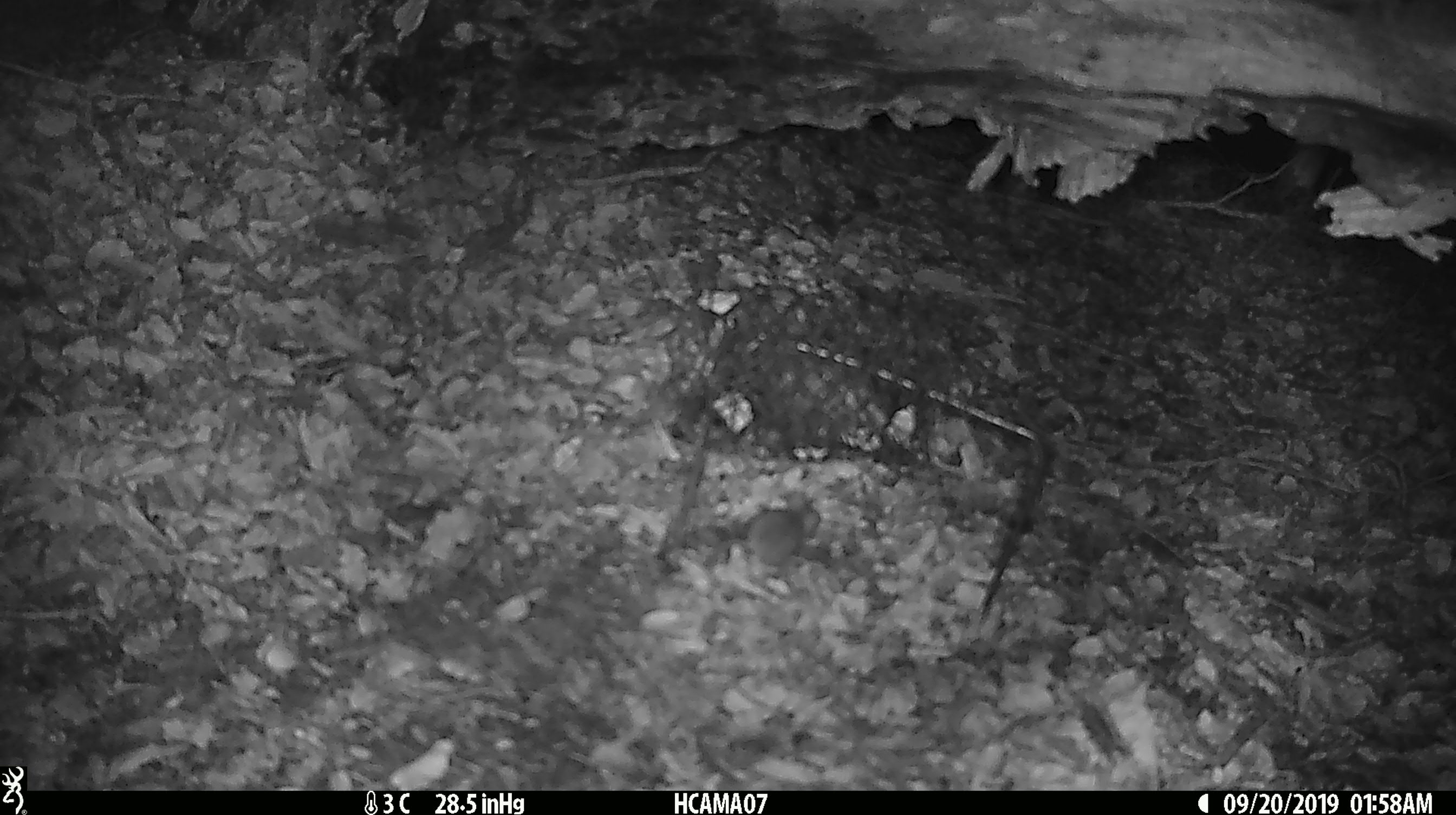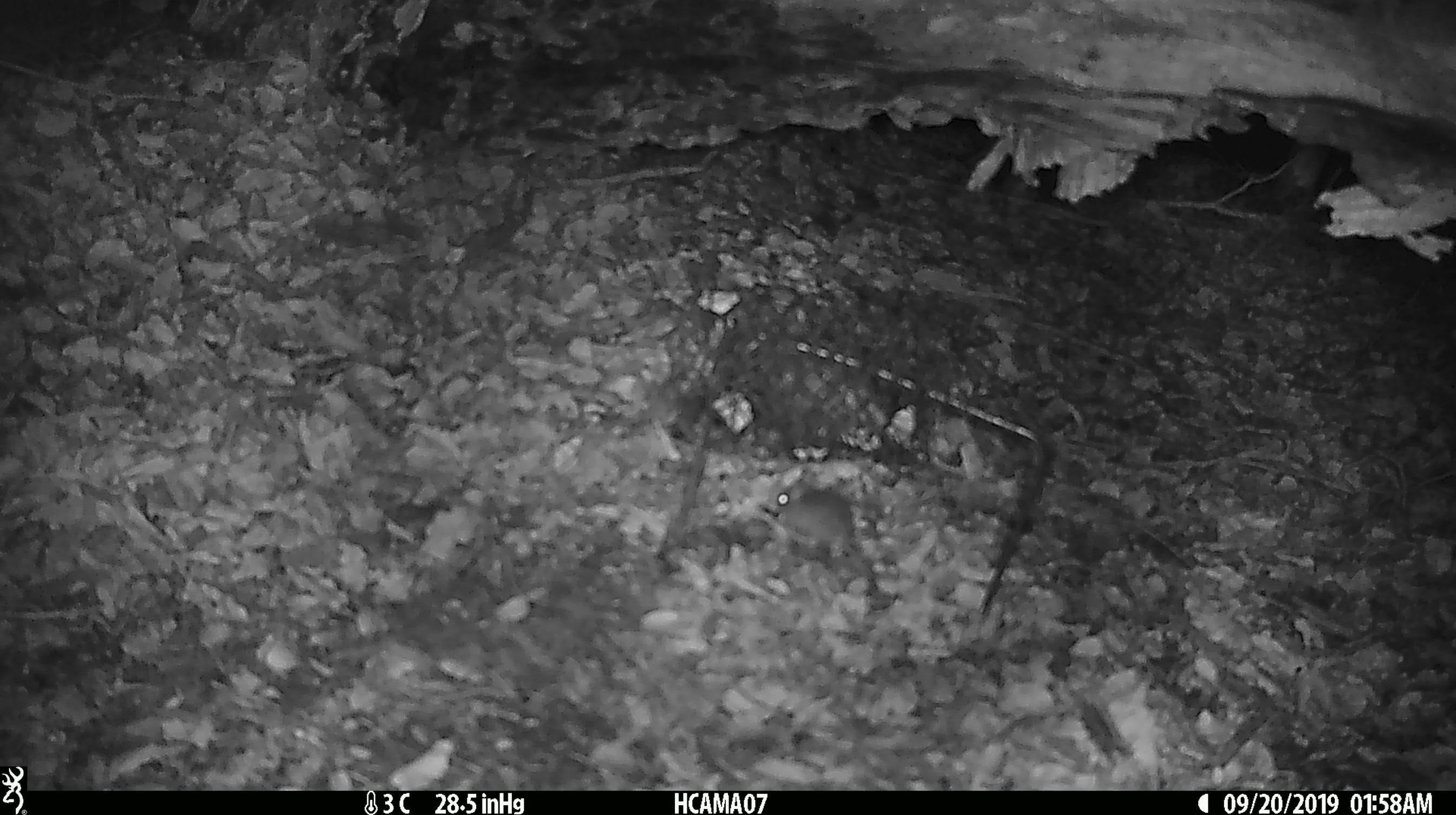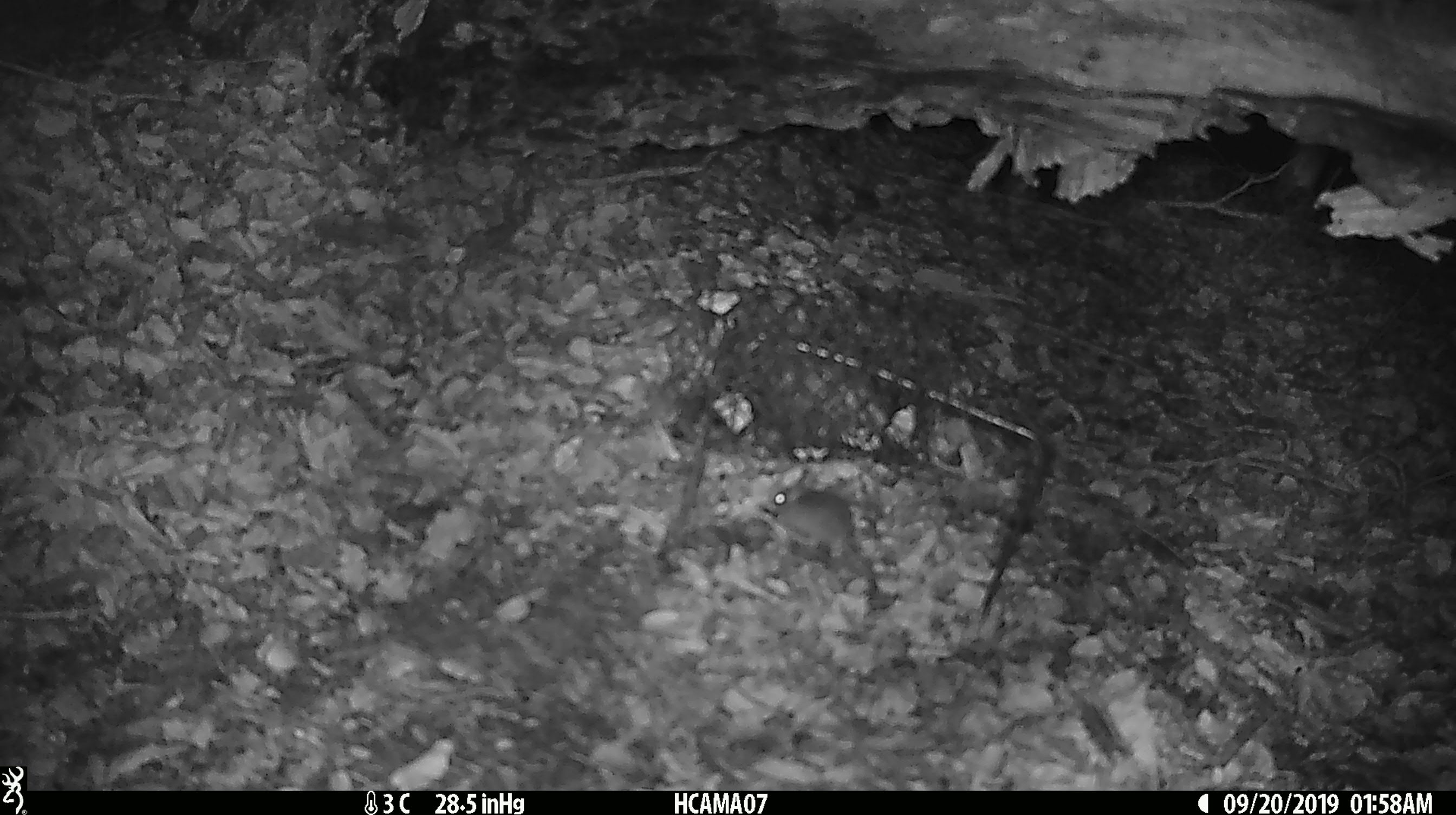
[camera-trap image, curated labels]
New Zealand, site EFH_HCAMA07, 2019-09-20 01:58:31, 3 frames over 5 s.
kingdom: Animalia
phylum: Chordata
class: Mammalia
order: Rodentia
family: Muridae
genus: Mus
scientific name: Mus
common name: mouse